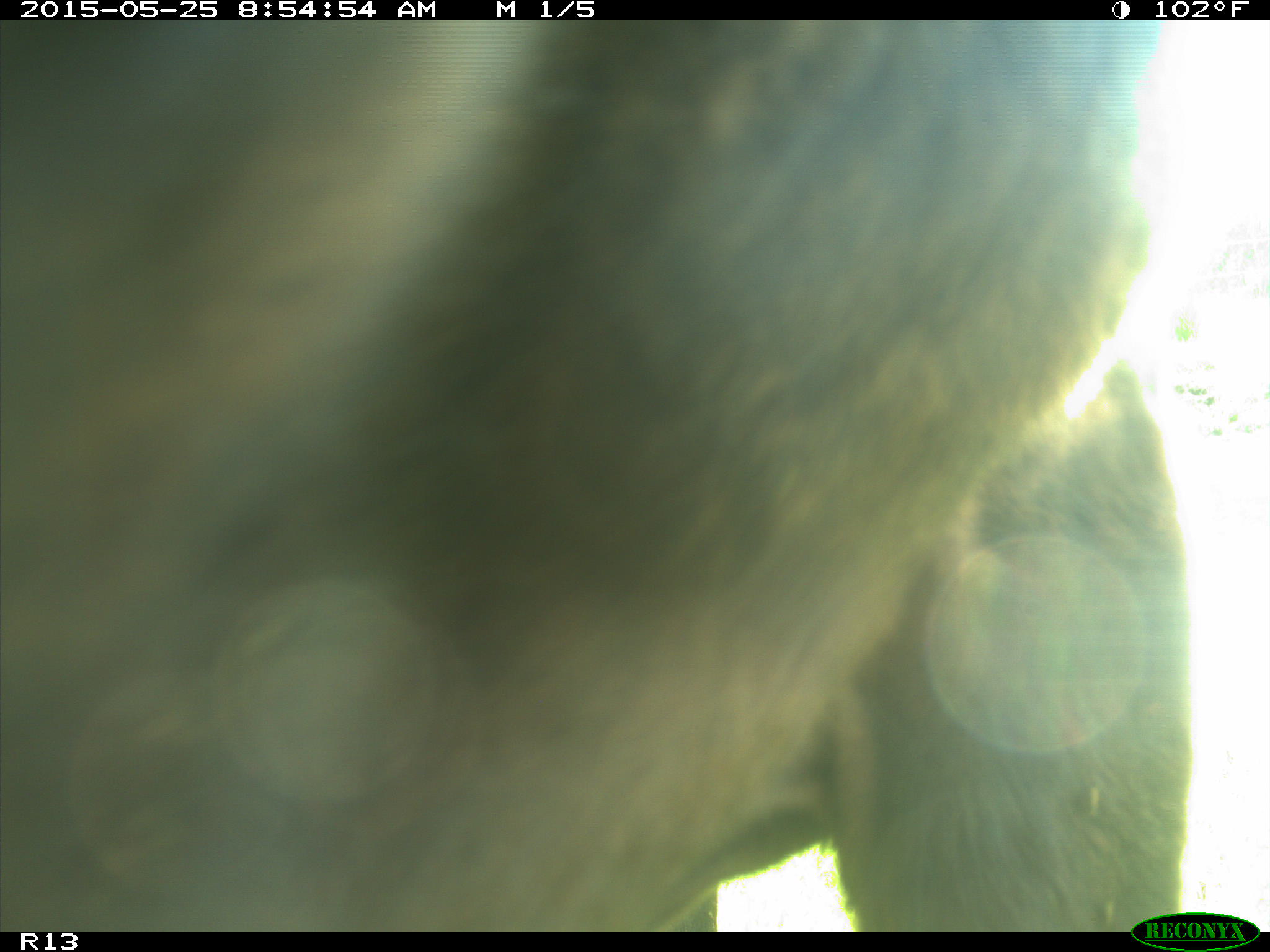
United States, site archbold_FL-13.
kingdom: Animalia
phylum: Chordata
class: Mammalia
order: Artiodactyla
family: Bovidae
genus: Bos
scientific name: Bos taurus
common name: domestic cow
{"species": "Bos taurus (domestic cow)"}